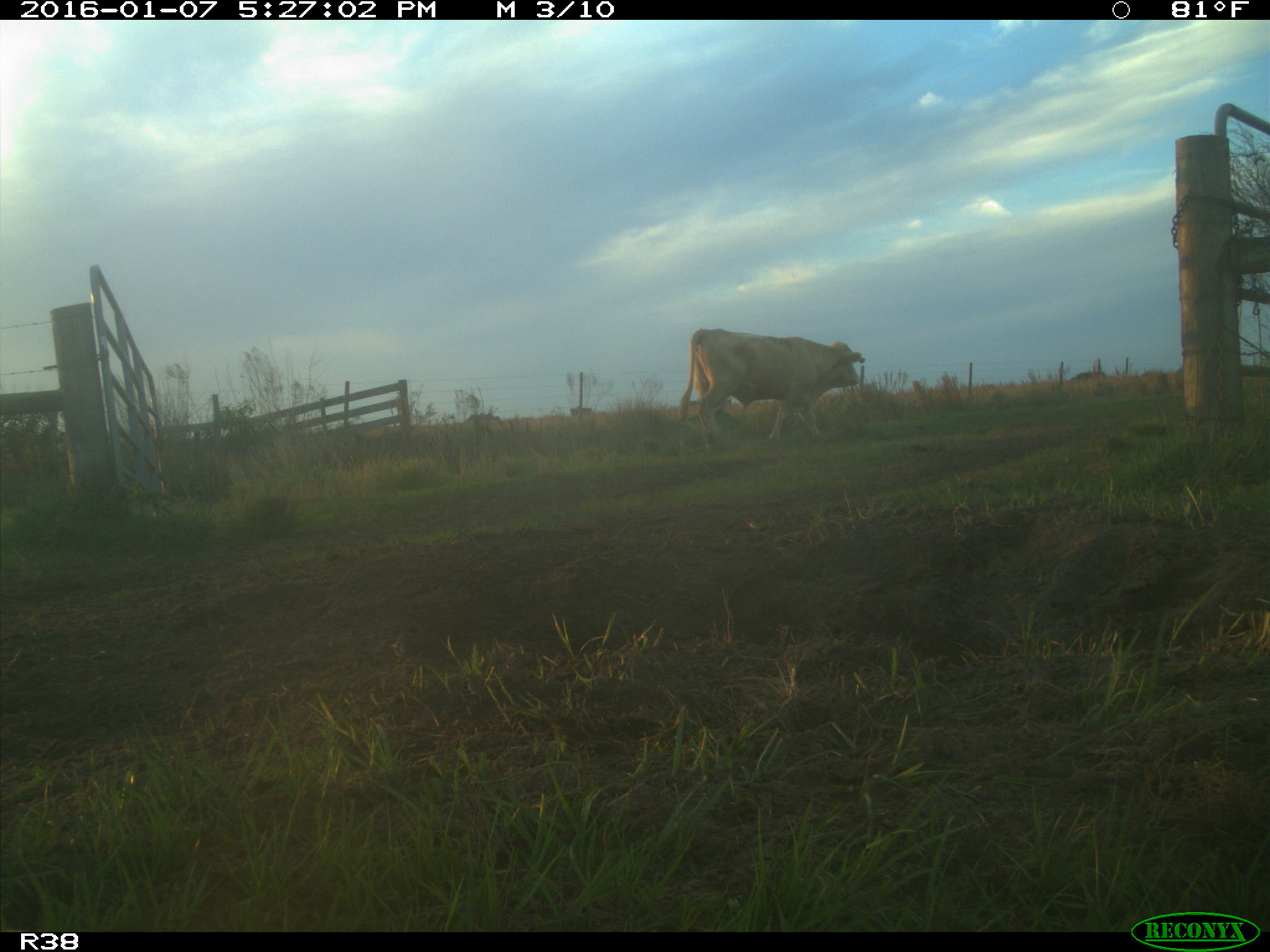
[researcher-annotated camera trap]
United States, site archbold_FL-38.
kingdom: Animalia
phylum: Chordata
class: Mammalia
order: Artiodactyla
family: Bovidae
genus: Bos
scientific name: Bos taurus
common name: domestic cow